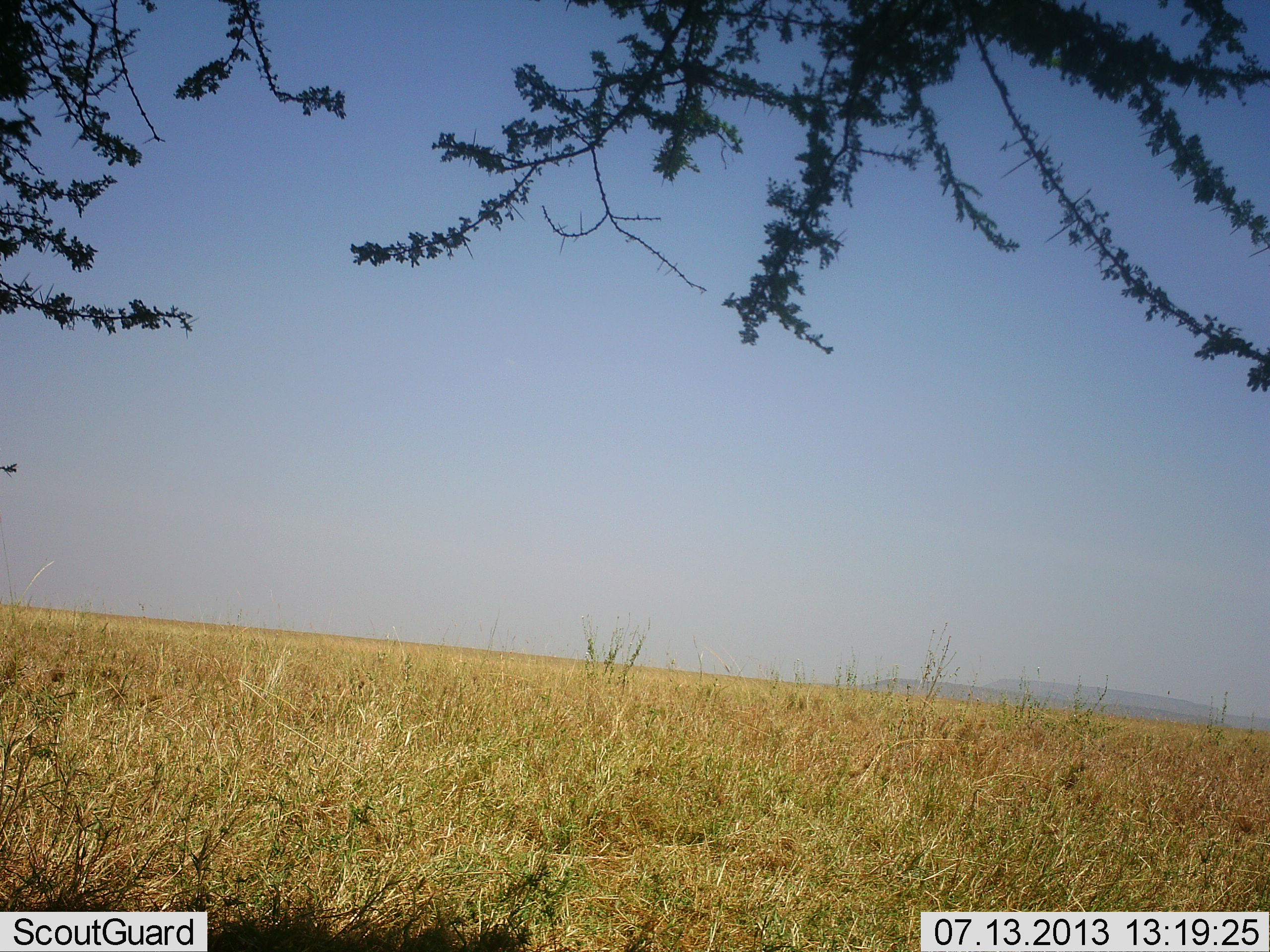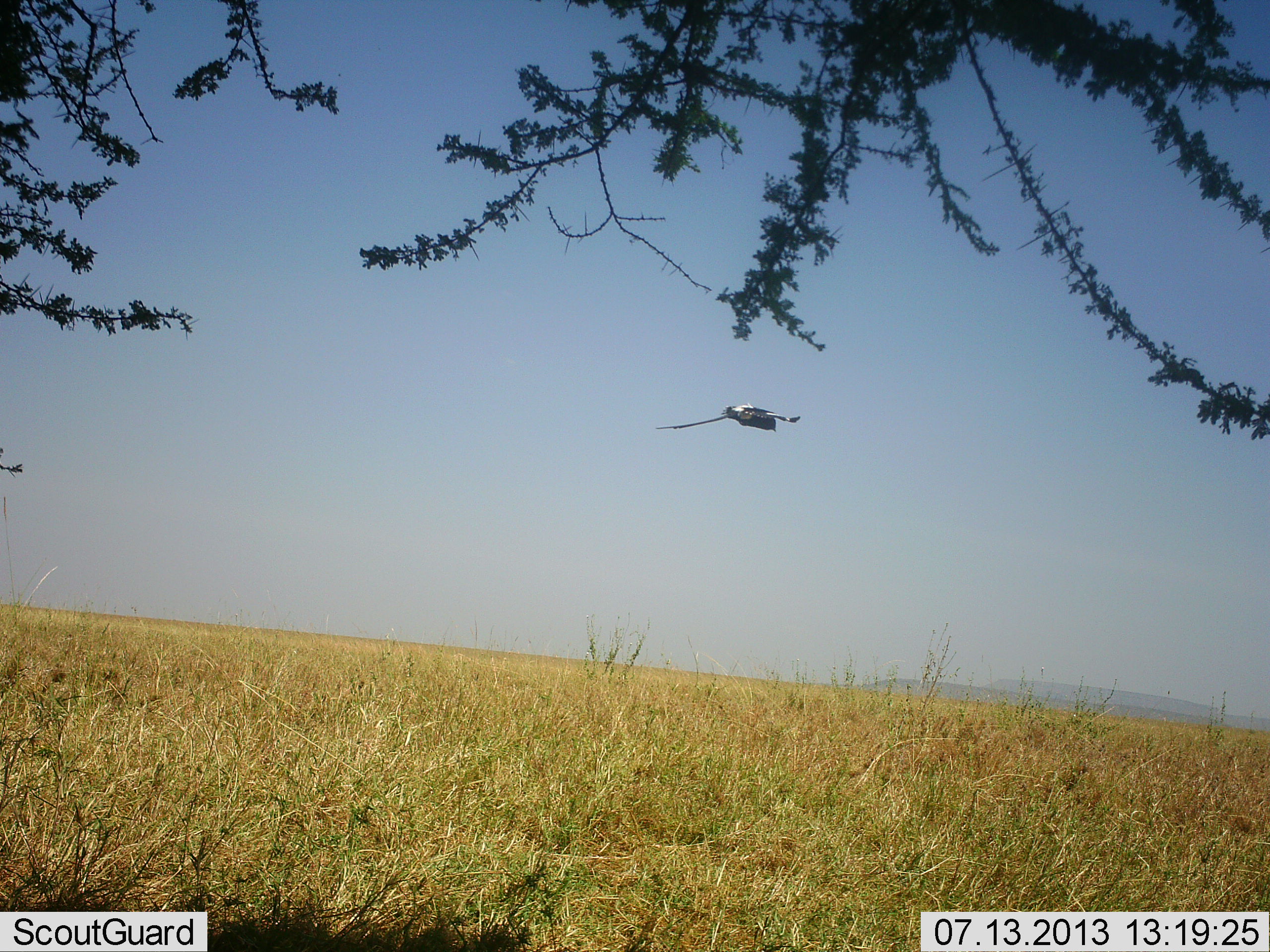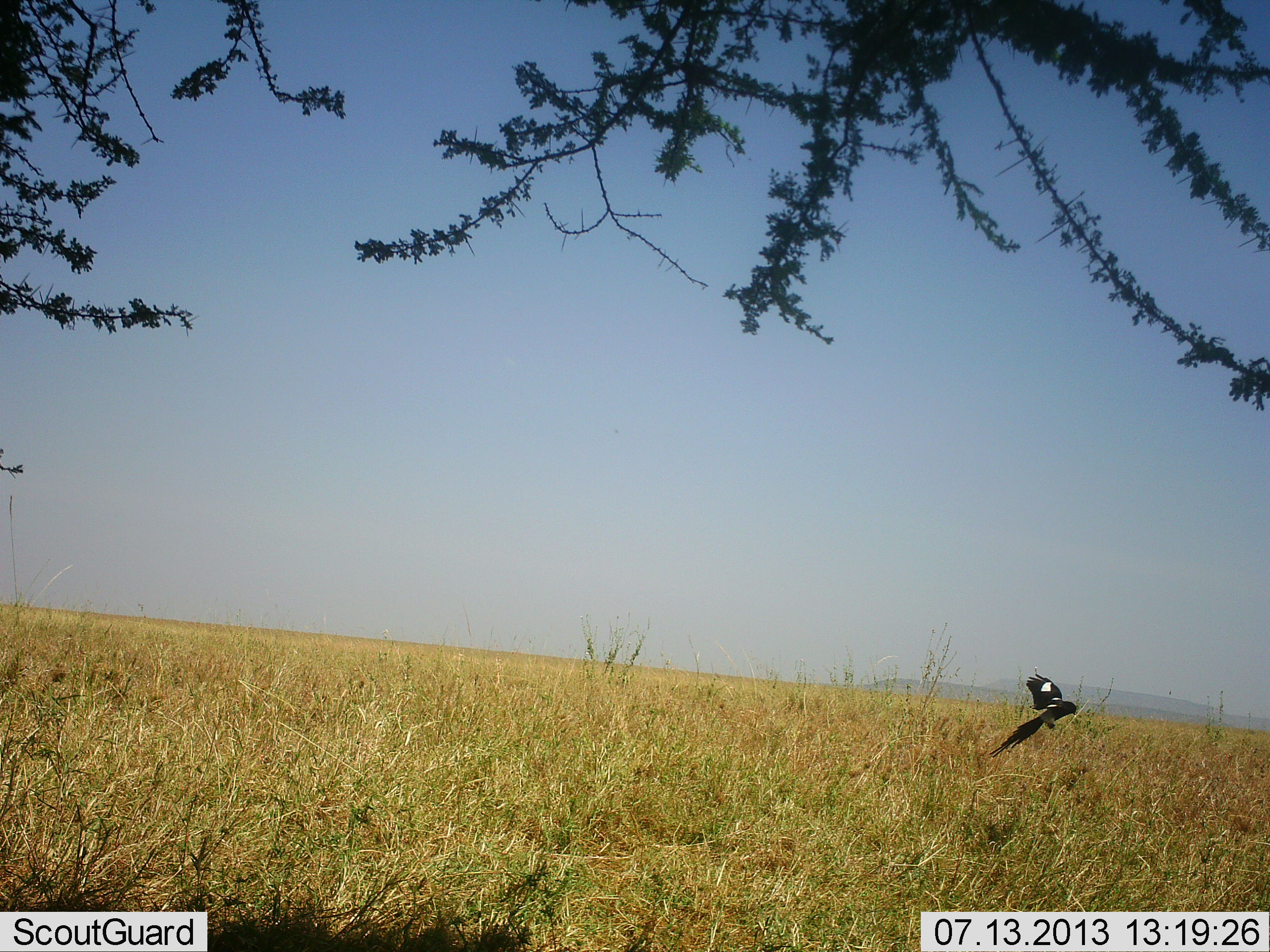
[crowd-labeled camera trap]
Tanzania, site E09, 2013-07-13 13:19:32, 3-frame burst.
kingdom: Animalia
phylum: Chordata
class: Aves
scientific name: Aves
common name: bird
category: otherbird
Otherbird (bird) (Aves), count 1. Behavior (volunteer vote fractions): standing 0%, resting 0%, moving 100%, interacting 0%. Young present (vote fraction): 0%. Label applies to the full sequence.